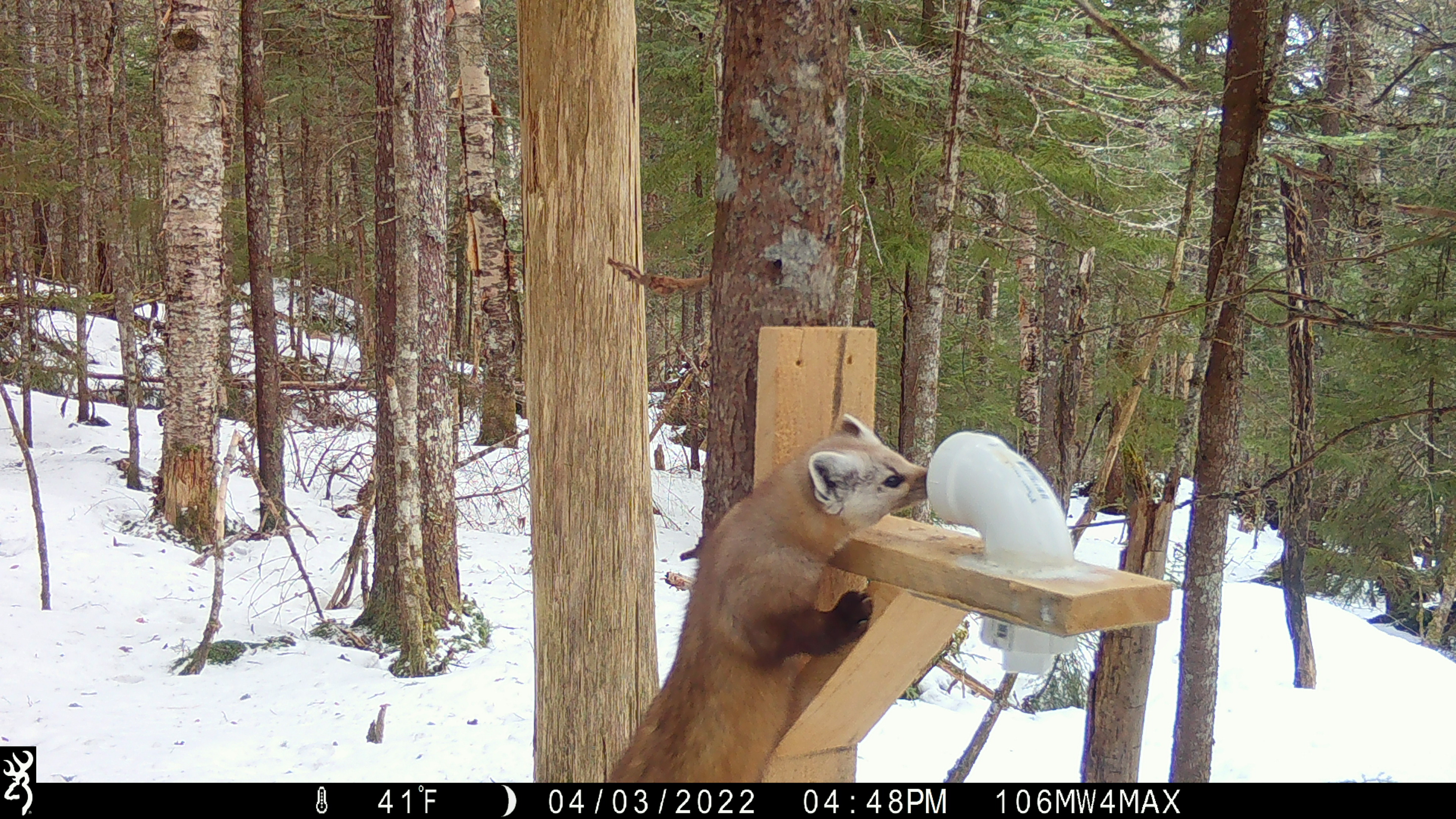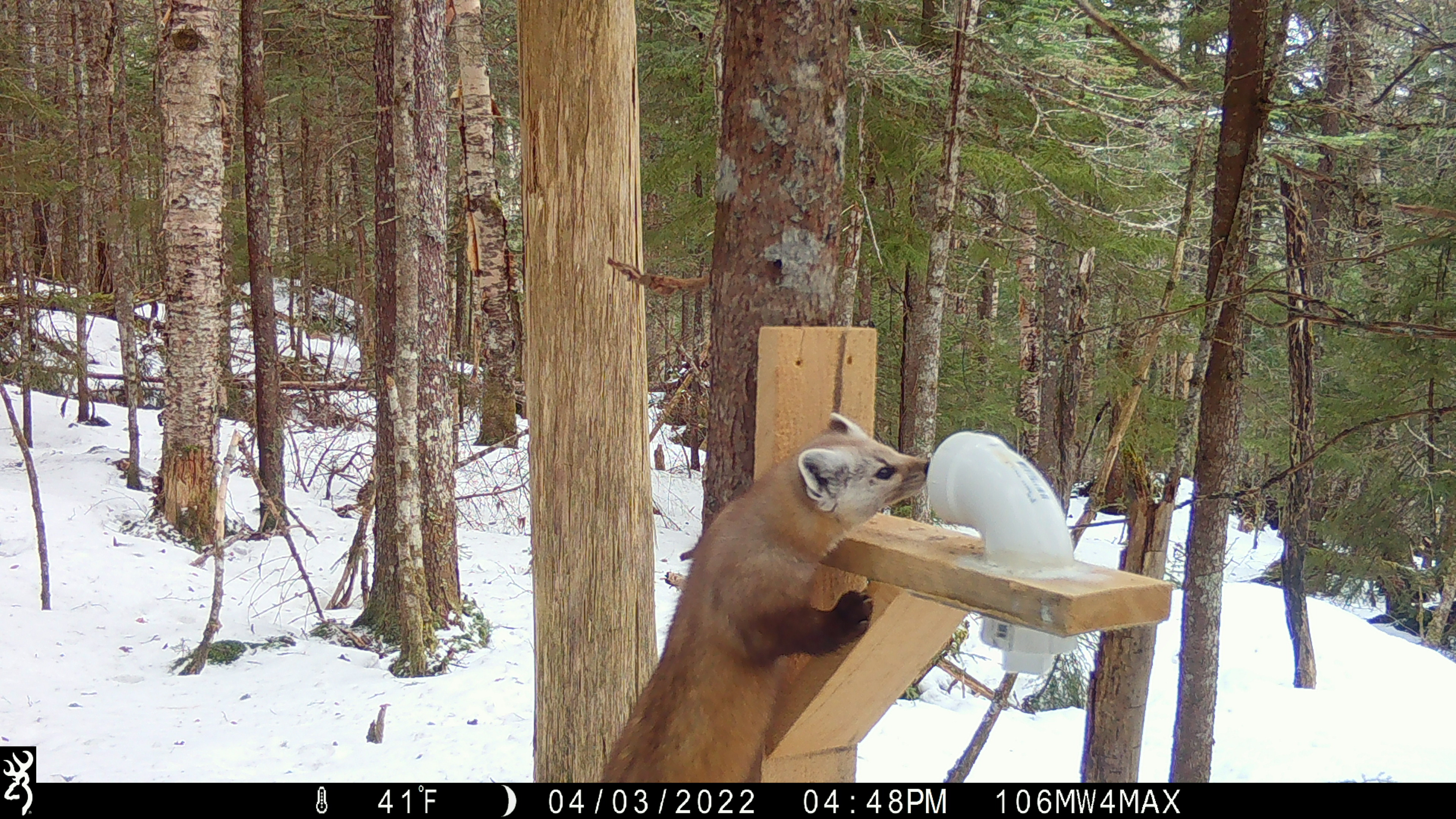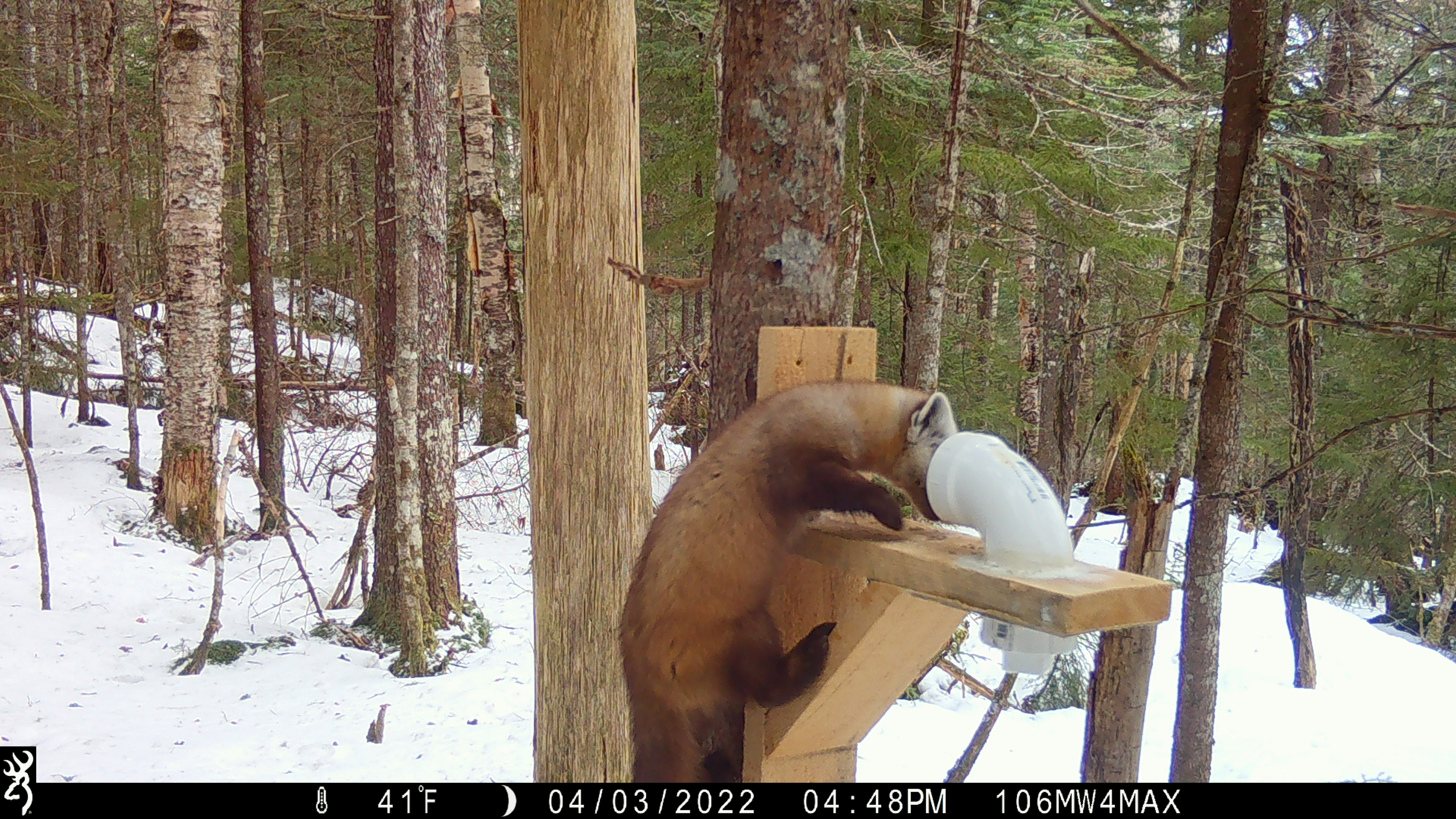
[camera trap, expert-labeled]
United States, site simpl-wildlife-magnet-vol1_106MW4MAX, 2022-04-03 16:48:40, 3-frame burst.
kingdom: Animalia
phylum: Chordata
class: Mammalia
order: Carnivora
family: Mustelidae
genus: Martes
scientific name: Martes americana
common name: american marten